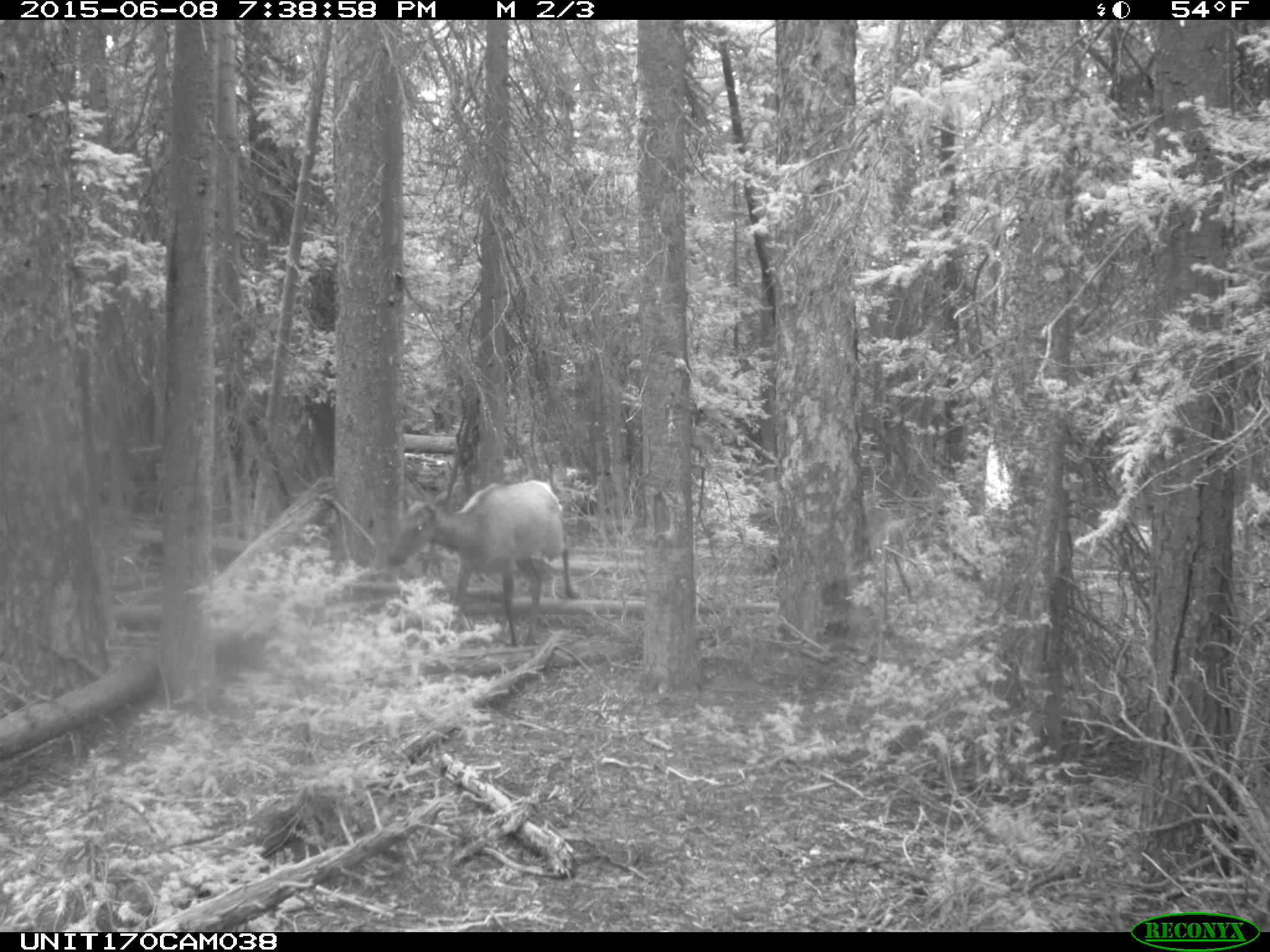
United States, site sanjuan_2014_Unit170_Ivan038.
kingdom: Animalia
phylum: Chordata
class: Mammalia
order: Artiodactyla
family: Cervidae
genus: Cervus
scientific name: Cervus elaphus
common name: red deer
Cervus elaphus (red deer).